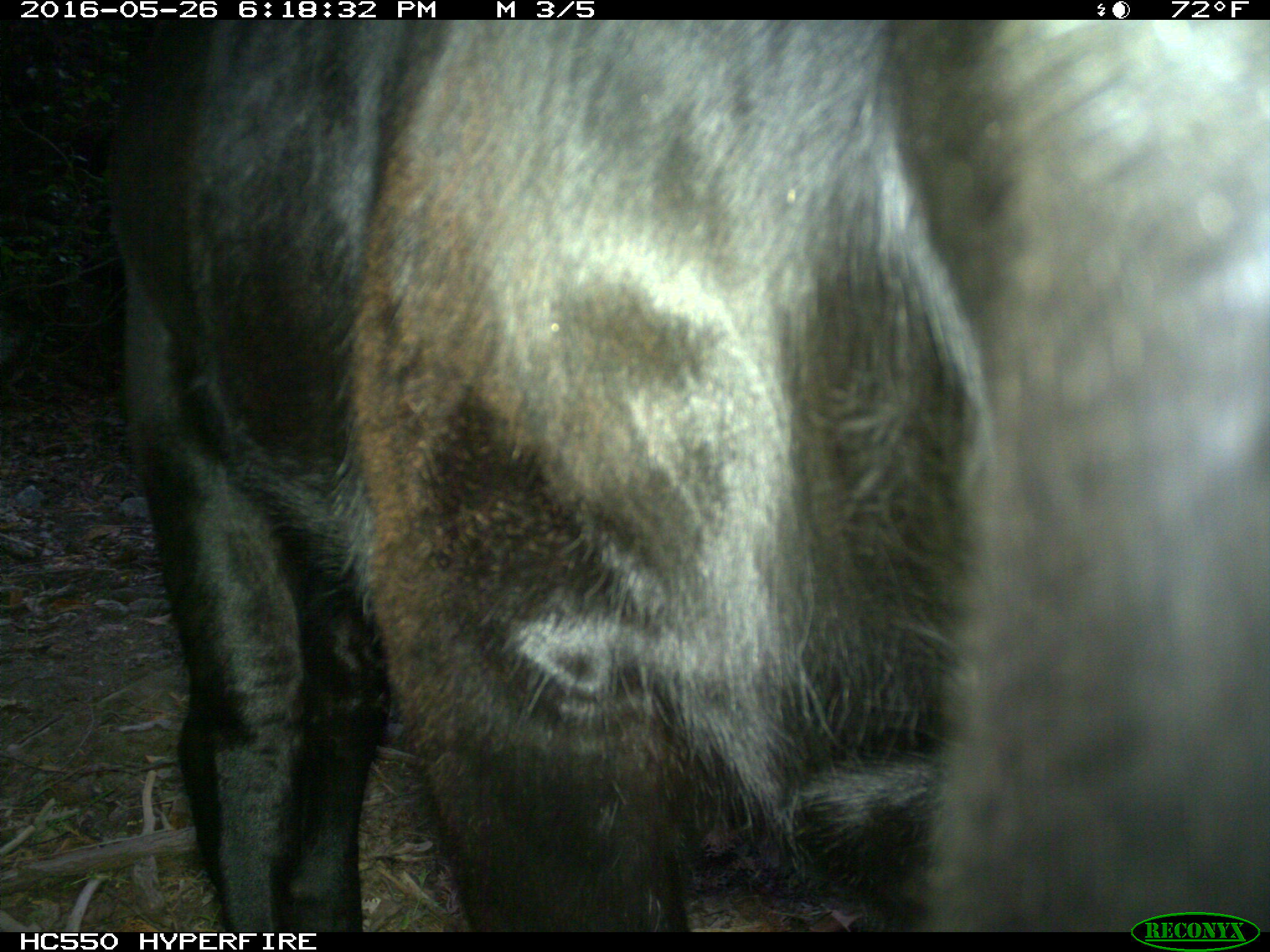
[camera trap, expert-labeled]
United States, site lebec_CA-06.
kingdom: Animalia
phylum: Chordata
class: Mammalia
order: Artiodactyla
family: Bovidae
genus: Bos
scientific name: Bos taurus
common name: domestic cow